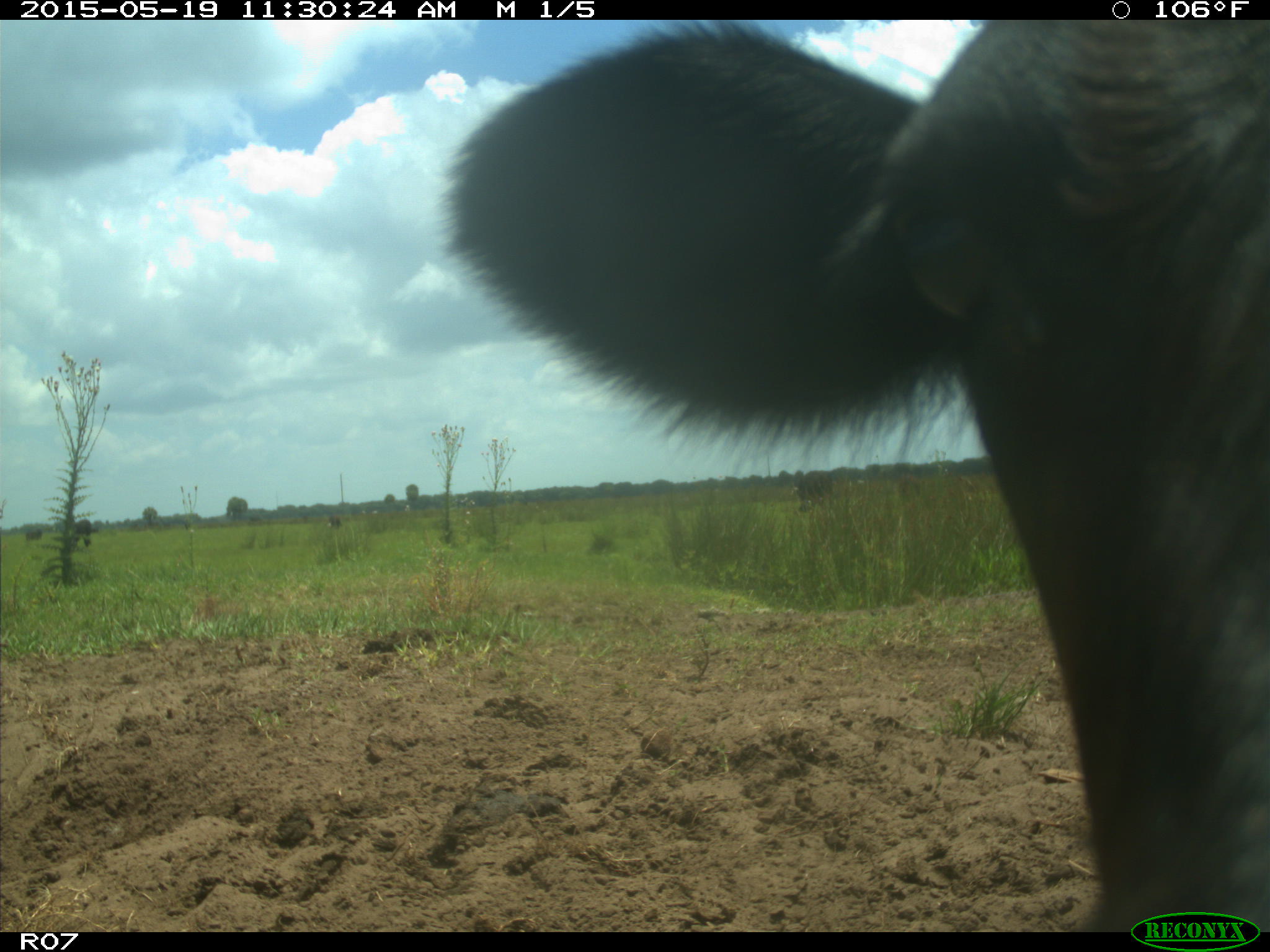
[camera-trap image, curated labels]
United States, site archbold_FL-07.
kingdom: Animalia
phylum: Chordata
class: Mammalia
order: Artiodactyla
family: Bovidae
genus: Bos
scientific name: Bos taurus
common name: domestic cow